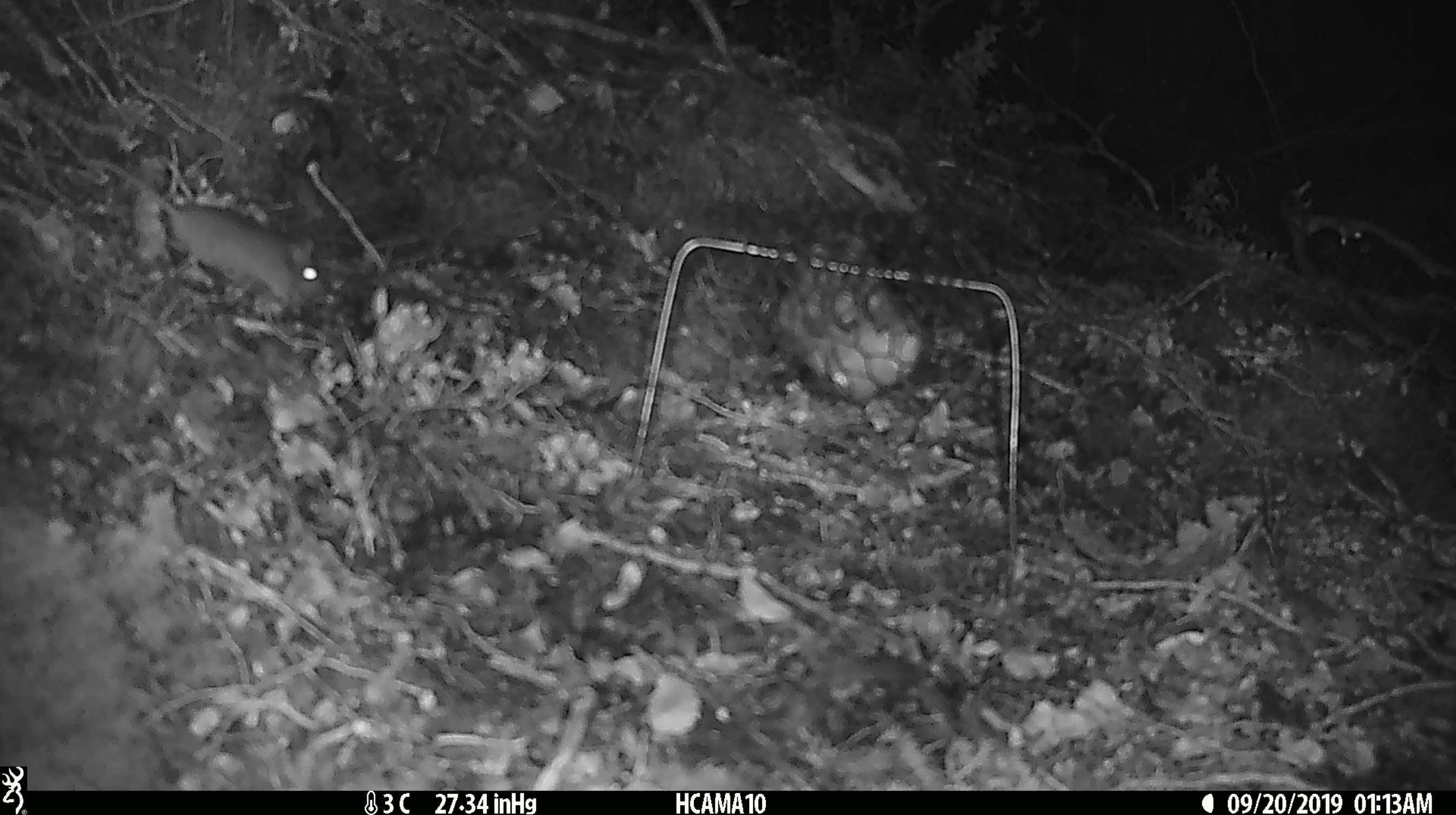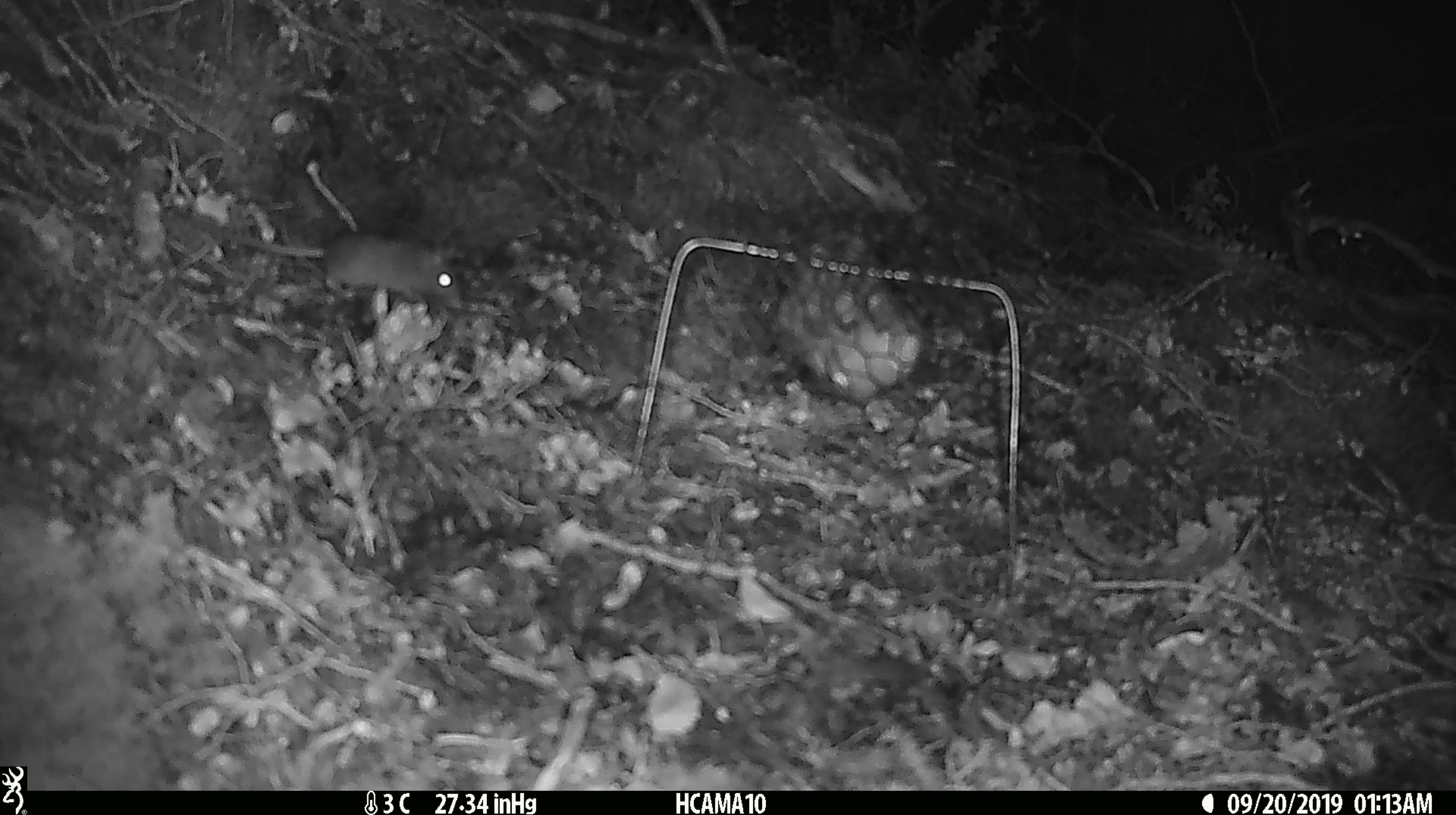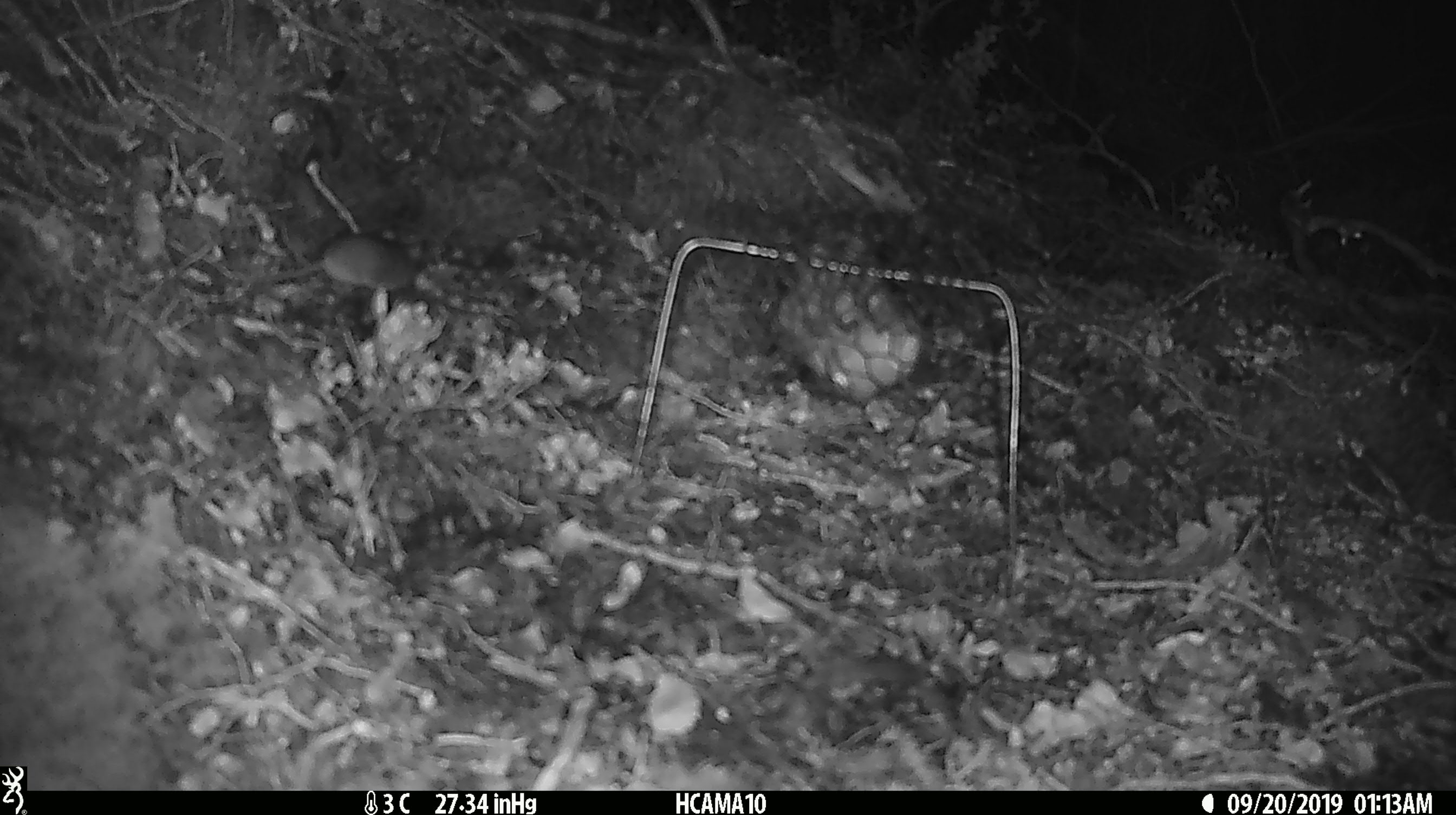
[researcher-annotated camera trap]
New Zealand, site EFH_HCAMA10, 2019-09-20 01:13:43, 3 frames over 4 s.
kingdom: Animalia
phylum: Chordata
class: Mammalia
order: Rodentia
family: Muridae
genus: Mus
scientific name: Mus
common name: mouse